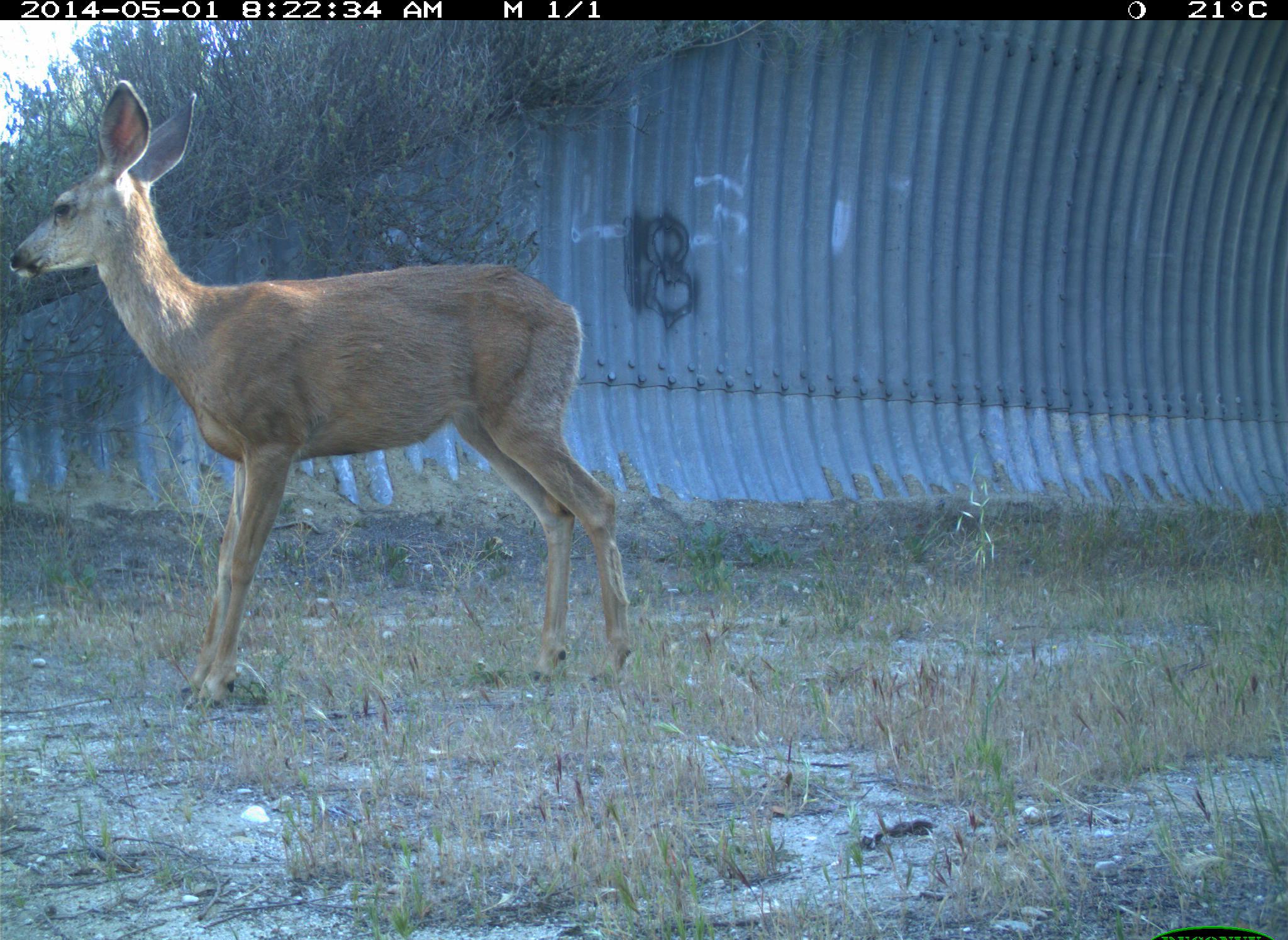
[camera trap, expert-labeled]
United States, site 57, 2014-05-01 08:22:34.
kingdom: Animalia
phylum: Chordata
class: Mammalia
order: Artiodactyla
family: Cervidae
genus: Odocoileus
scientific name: Odocoileus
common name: deer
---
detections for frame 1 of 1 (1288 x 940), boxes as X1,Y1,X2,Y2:
deer: 6,79,632,716